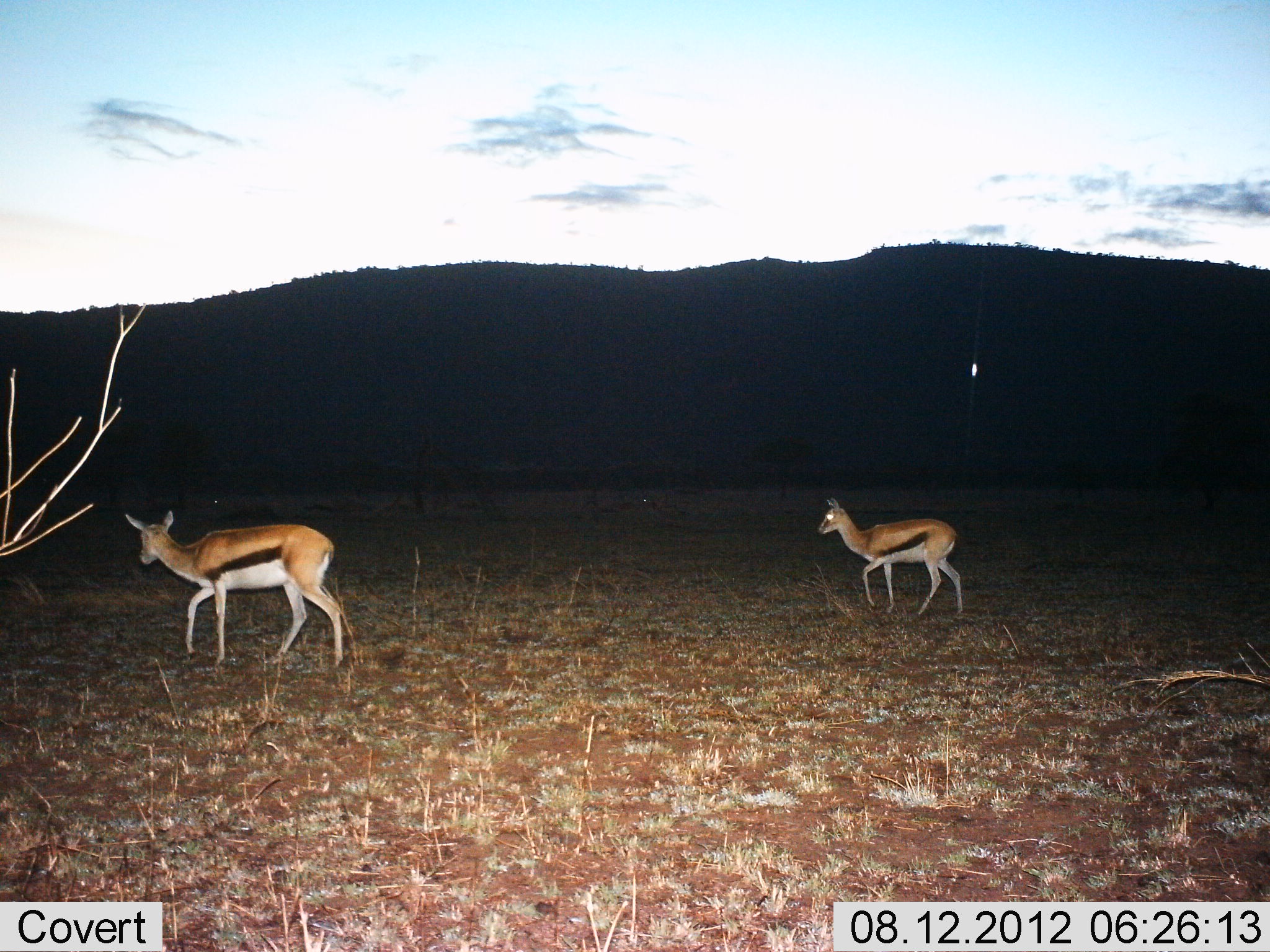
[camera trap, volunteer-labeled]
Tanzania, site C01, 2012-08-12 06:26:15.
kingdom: Animalia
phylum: Chordata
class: Mammalia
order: Artiodactyla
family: Bovidae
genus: Eudorcas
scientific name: Eudorcas thomsonii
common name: thomson's gazelle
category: gazellethomsons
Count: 2.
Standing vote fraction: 30%.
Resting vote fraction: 0%.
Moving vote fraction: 80%.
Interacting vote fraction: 0%.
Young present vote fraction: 0%.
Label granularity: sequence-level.